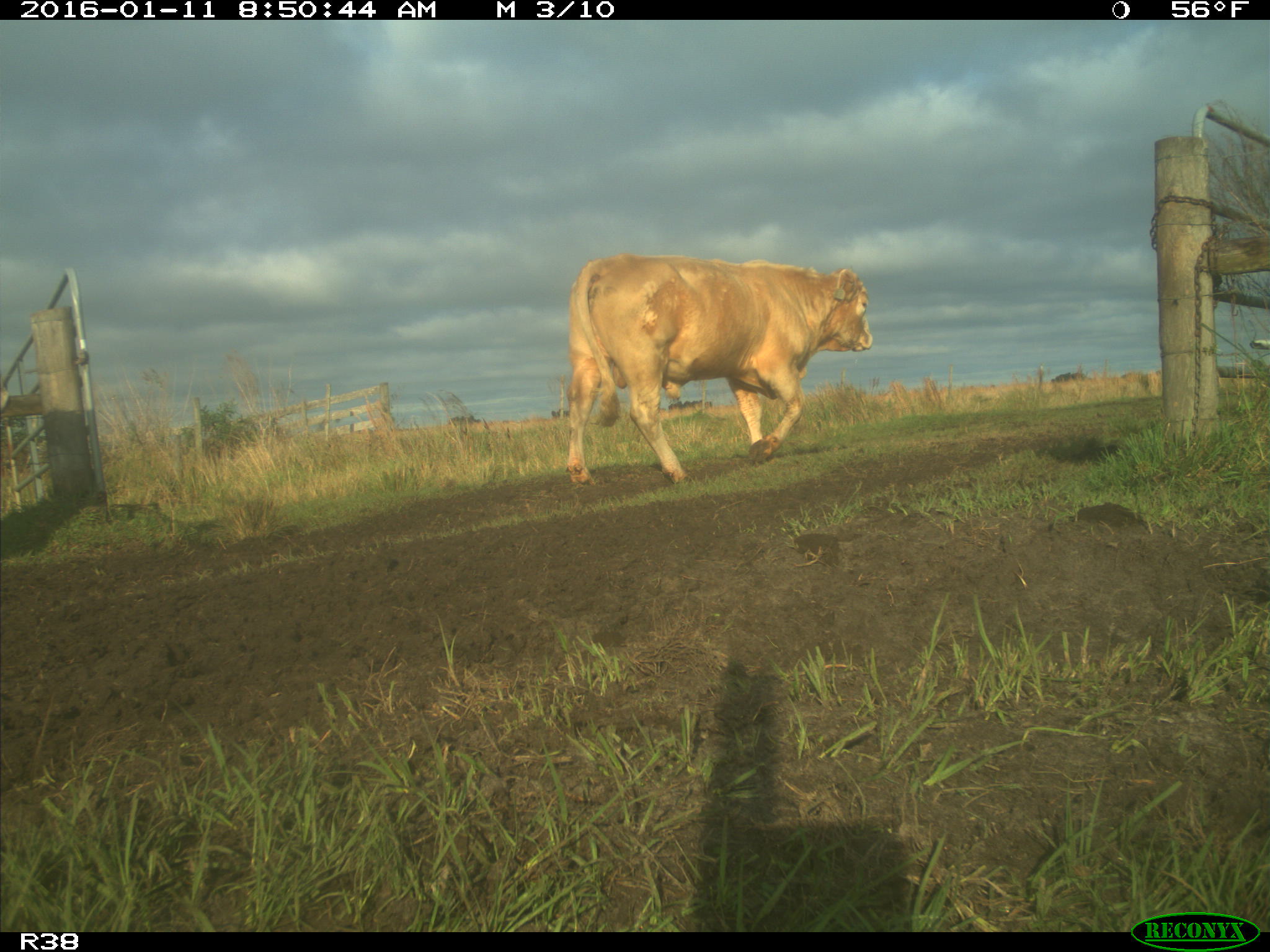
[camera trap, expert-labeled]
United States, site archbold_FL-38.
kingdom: Animalia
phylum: Chordata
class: Mammalia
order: Artiodactyla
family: Bovidae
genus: Bos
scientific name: Bos taurus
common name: domestic cow